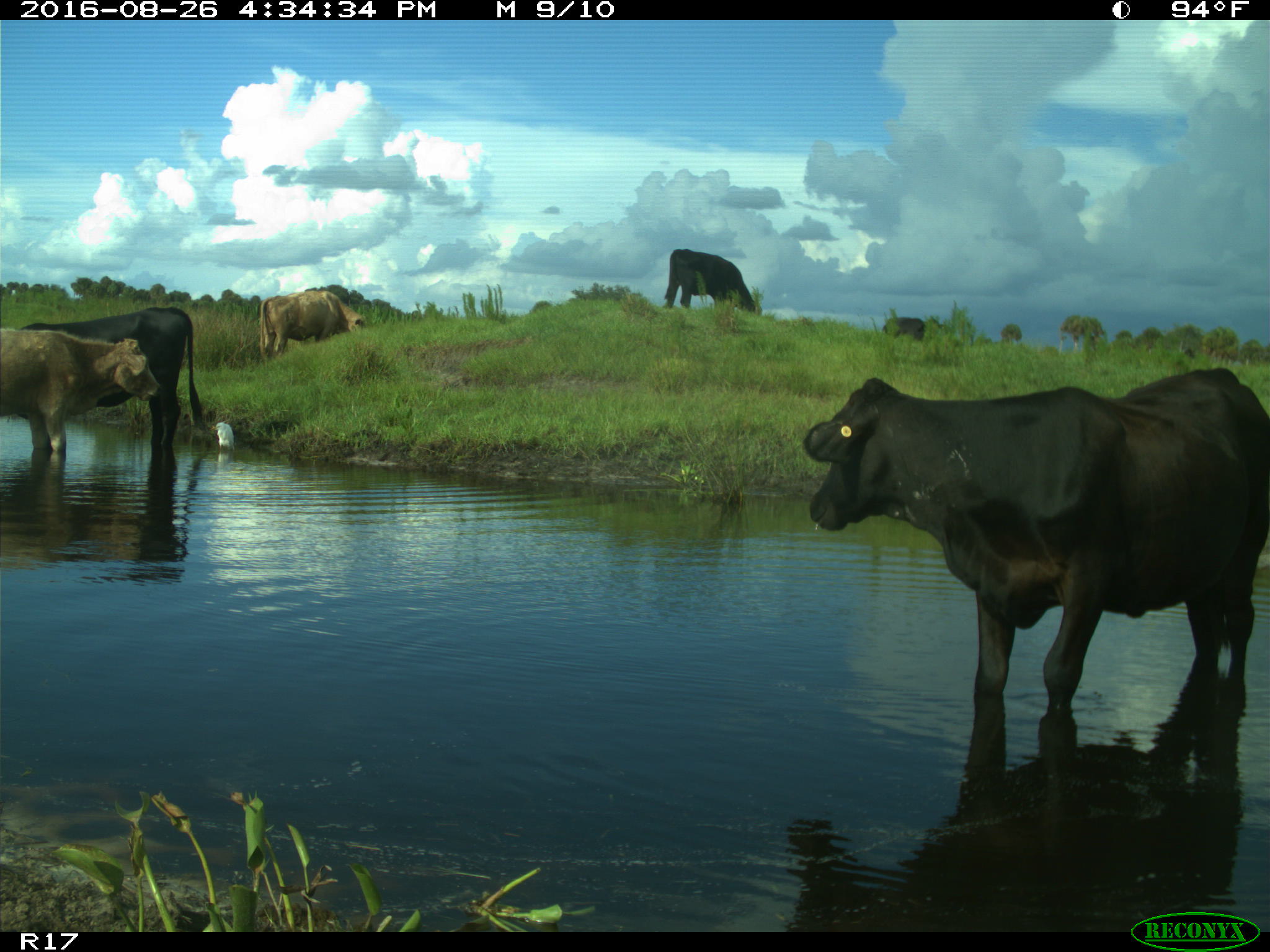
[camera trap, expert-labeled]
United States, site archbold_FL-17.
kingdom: Animalia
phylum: Chordata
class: Mammalia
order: Artiodactyla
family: Bovidae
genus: Bos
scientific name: Bos taurus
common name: domestic cow